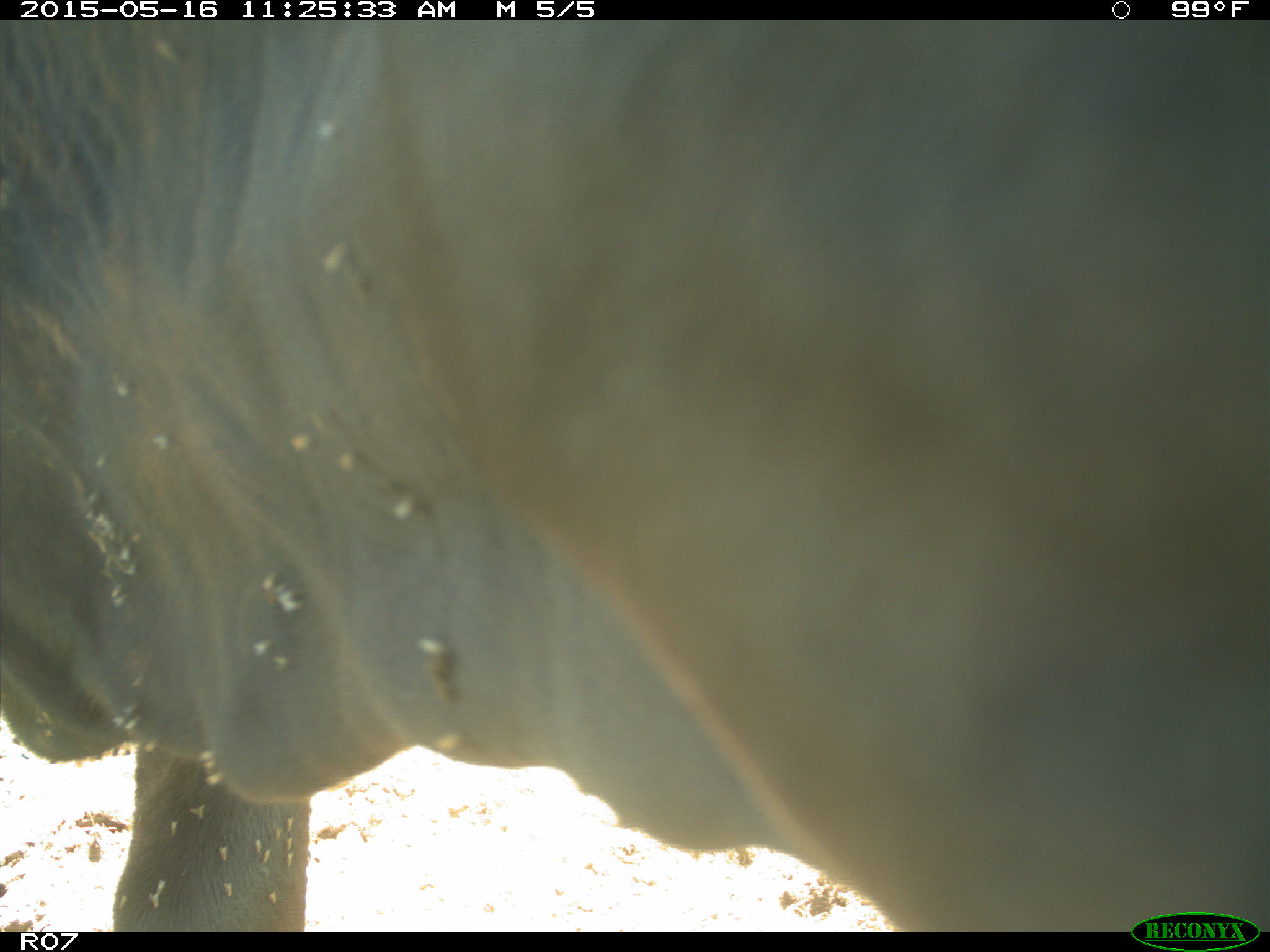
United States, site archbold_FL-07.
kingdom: Animalia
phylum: Chordata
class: Mammalia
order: Artiodactyla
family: Bovidae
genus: Bos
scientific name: Bos taurus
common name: domestic cow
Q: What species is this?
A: Bos taurus (domestic cow).